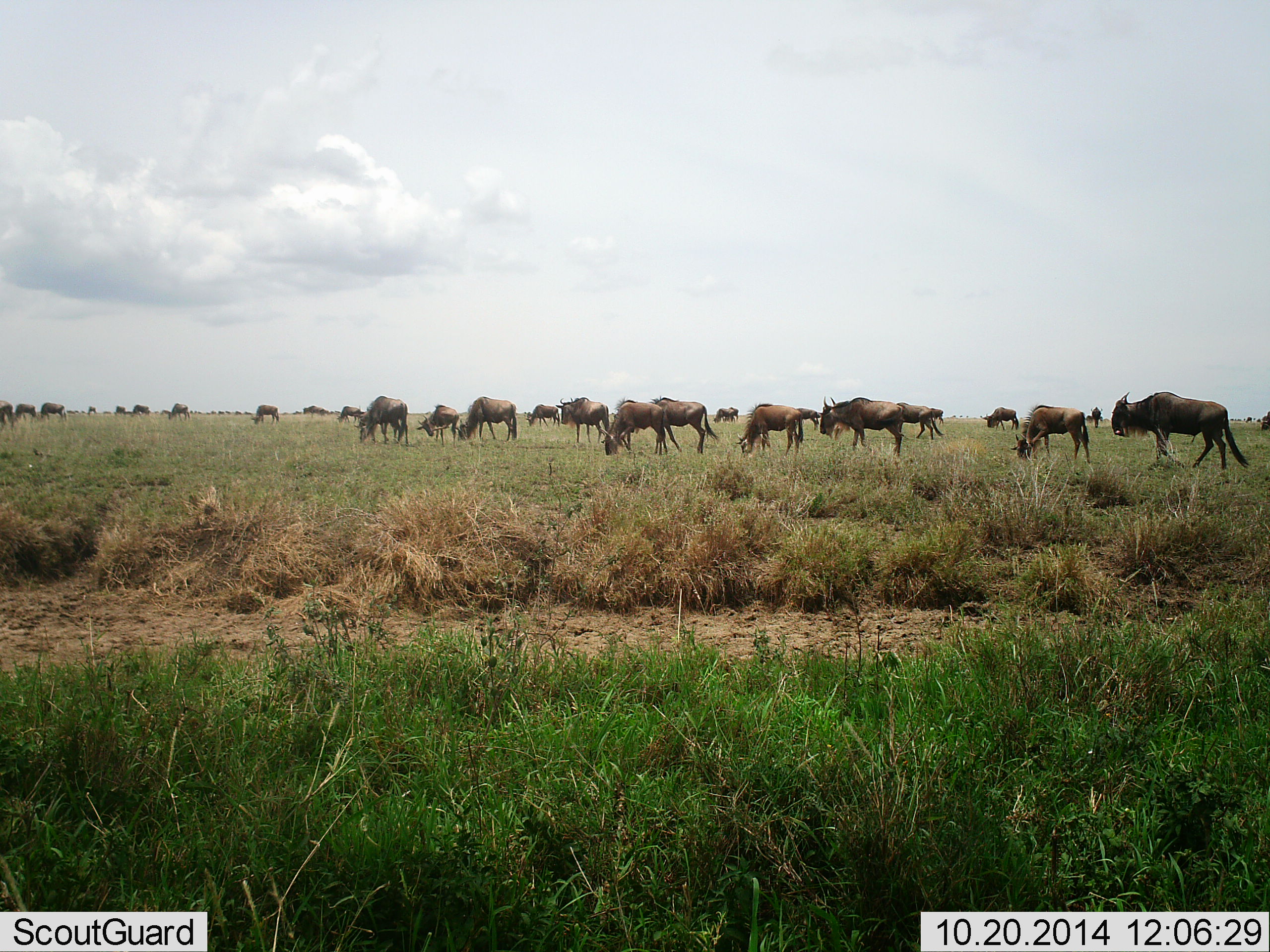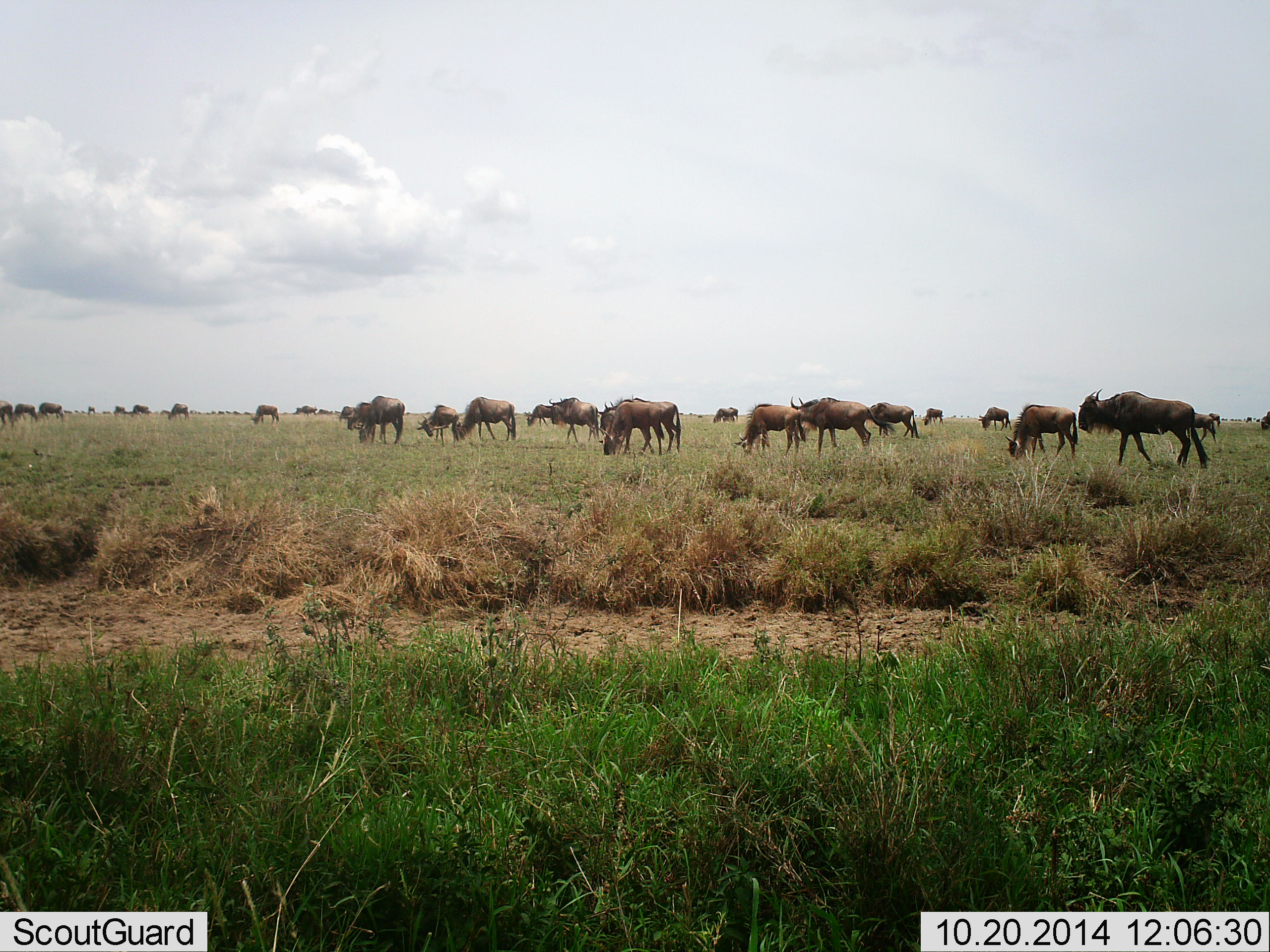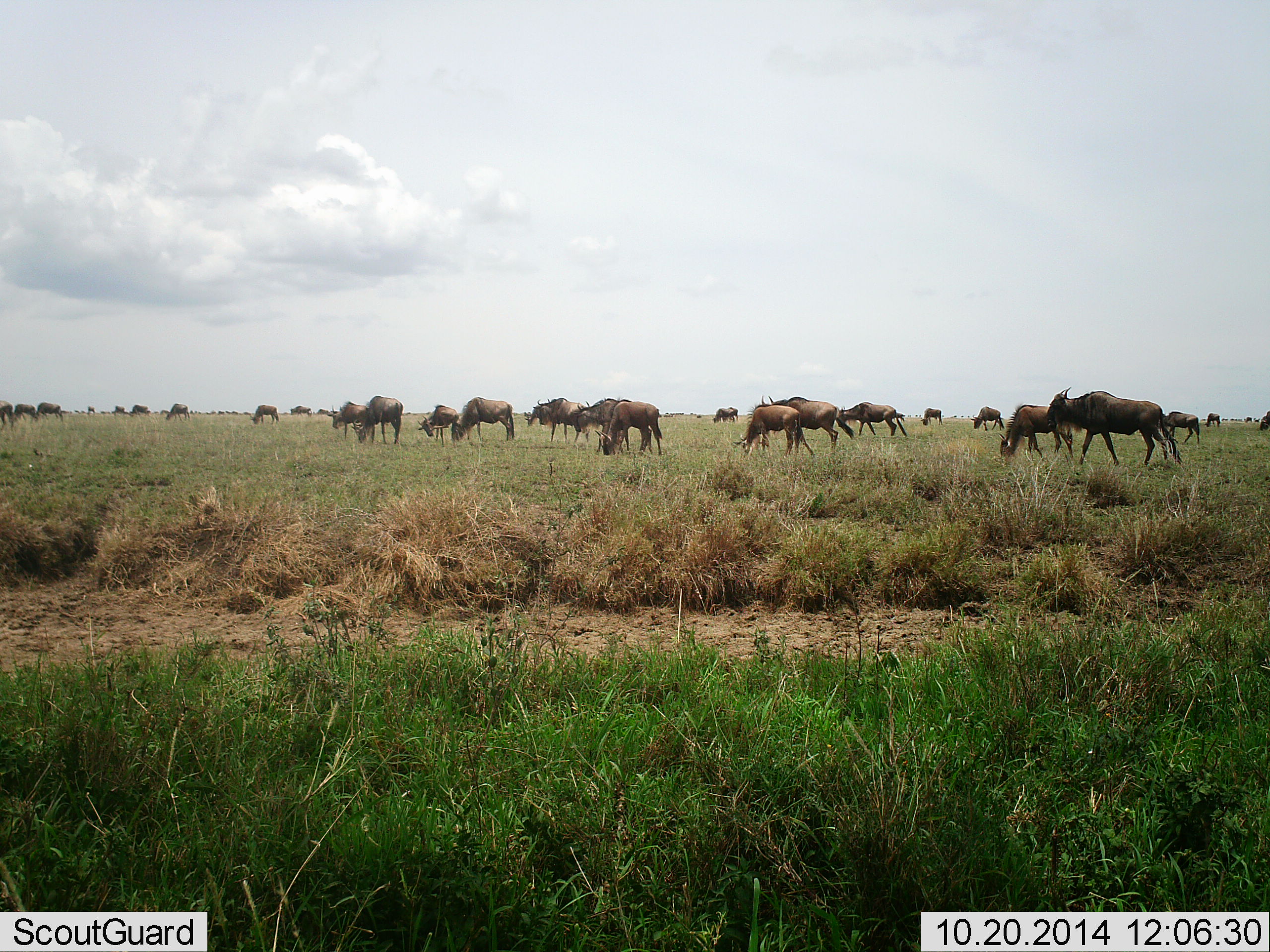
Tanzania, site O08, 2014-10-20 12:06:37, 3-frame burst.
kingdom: Animalia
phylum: Chordata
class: Mammalia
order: Artiodactyla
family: Bovidae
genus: Connochaetes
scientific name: Connochaetes taurinus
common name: blue wildebeest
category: wildebeest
Wildebeest (blue wildebeest) (Connochaetes taurinus), count 11-50. Behavior (volunteer vote fractions): standing 40%, resting 0%, moving 70%, interacting 0%. Young present (vote fraction): 10%. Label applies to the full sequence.